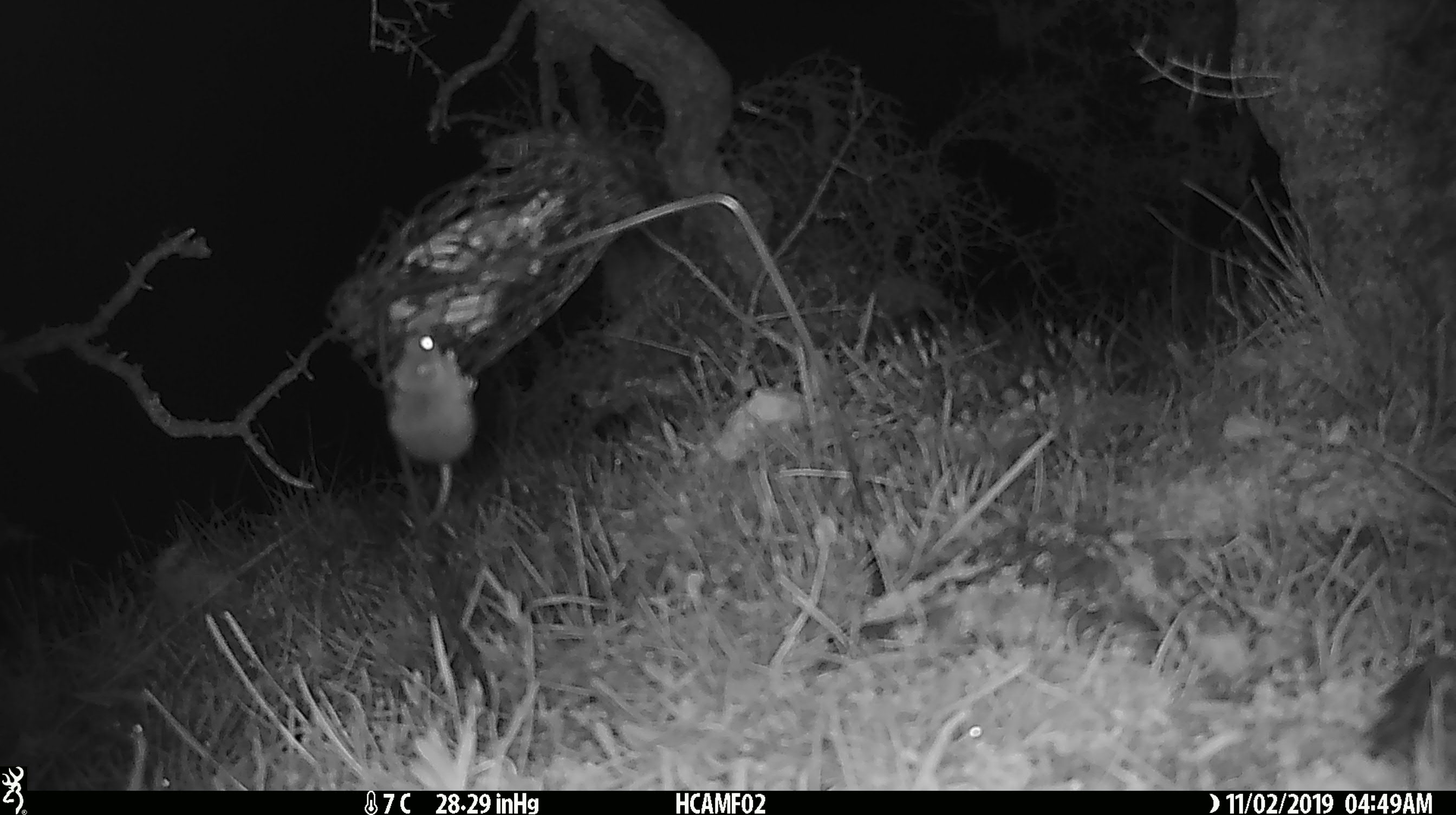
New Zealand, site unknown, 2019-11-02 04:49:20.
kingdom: Animalia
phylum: Chordata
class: Mammalia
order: Rodentia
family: Muridae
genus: Mus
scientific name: Mus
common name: mouse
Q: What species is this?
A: Mouse (Mus).